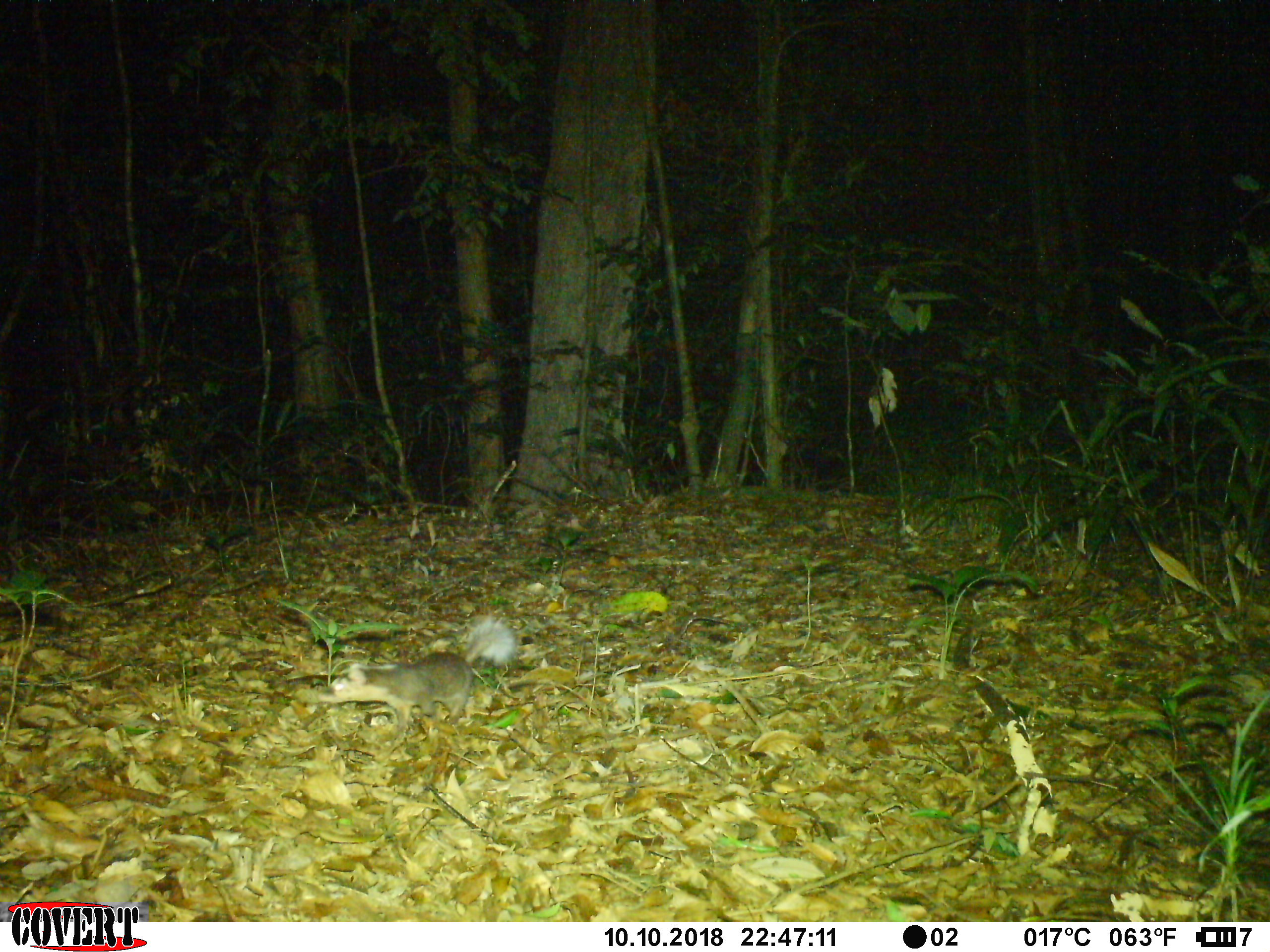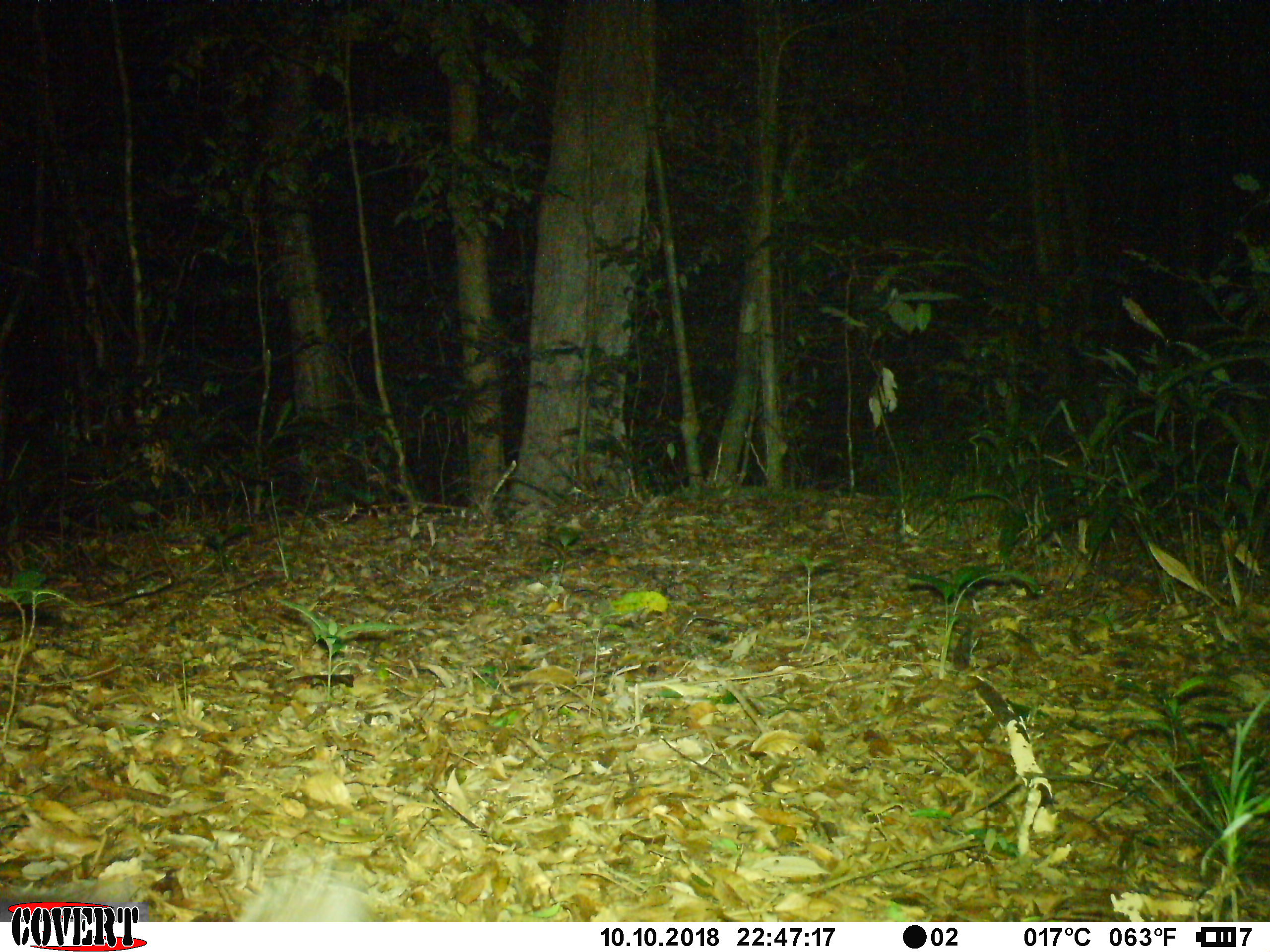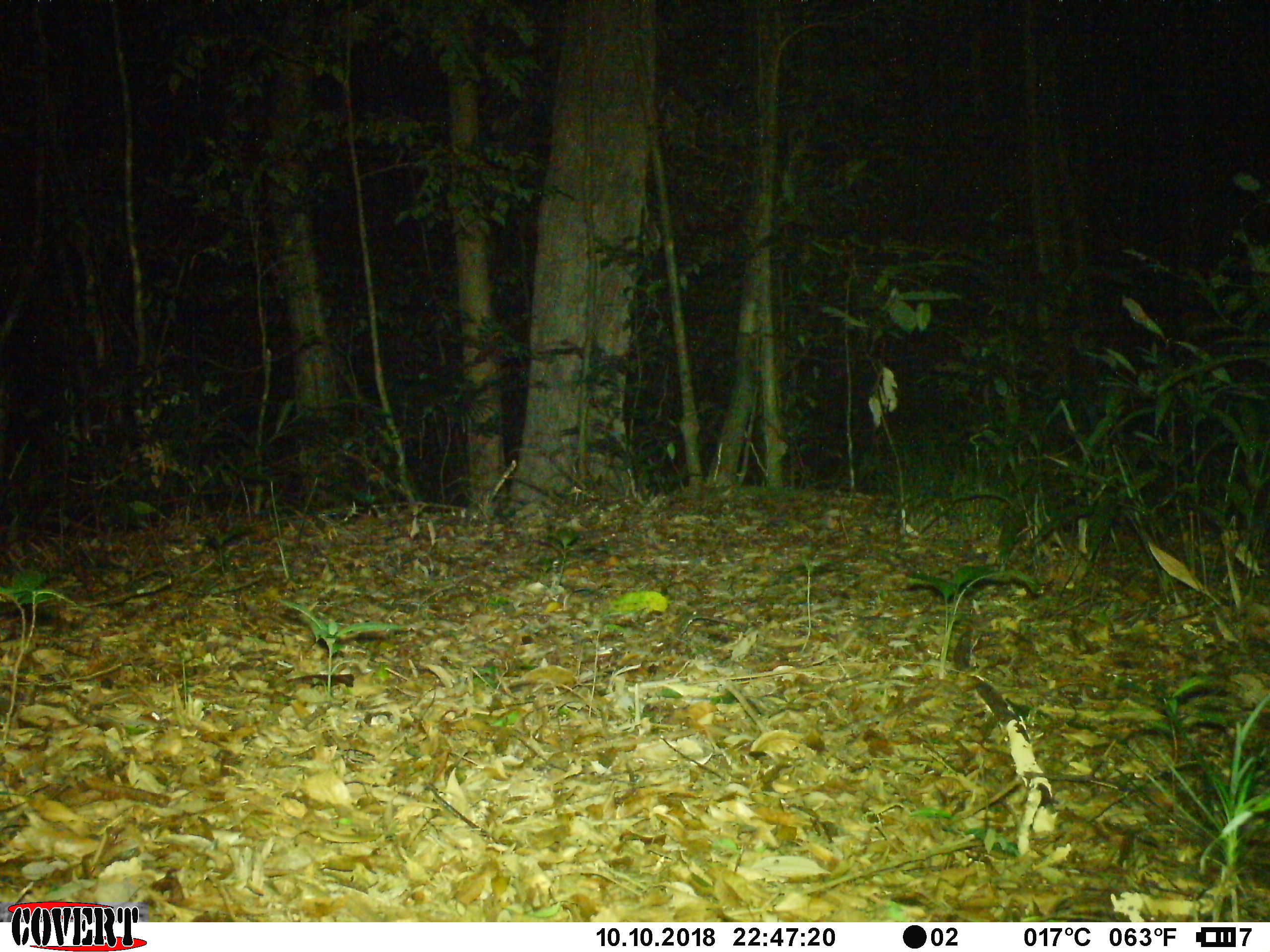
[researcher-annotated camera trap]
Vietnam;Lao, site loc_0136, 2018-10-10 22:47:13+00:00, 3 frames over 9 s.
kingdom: Animalia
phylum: Chordata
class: Mammalia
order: Carnivora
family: Mustelidae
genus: Melogale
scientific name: Melogale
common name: ferret badger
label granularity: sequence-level